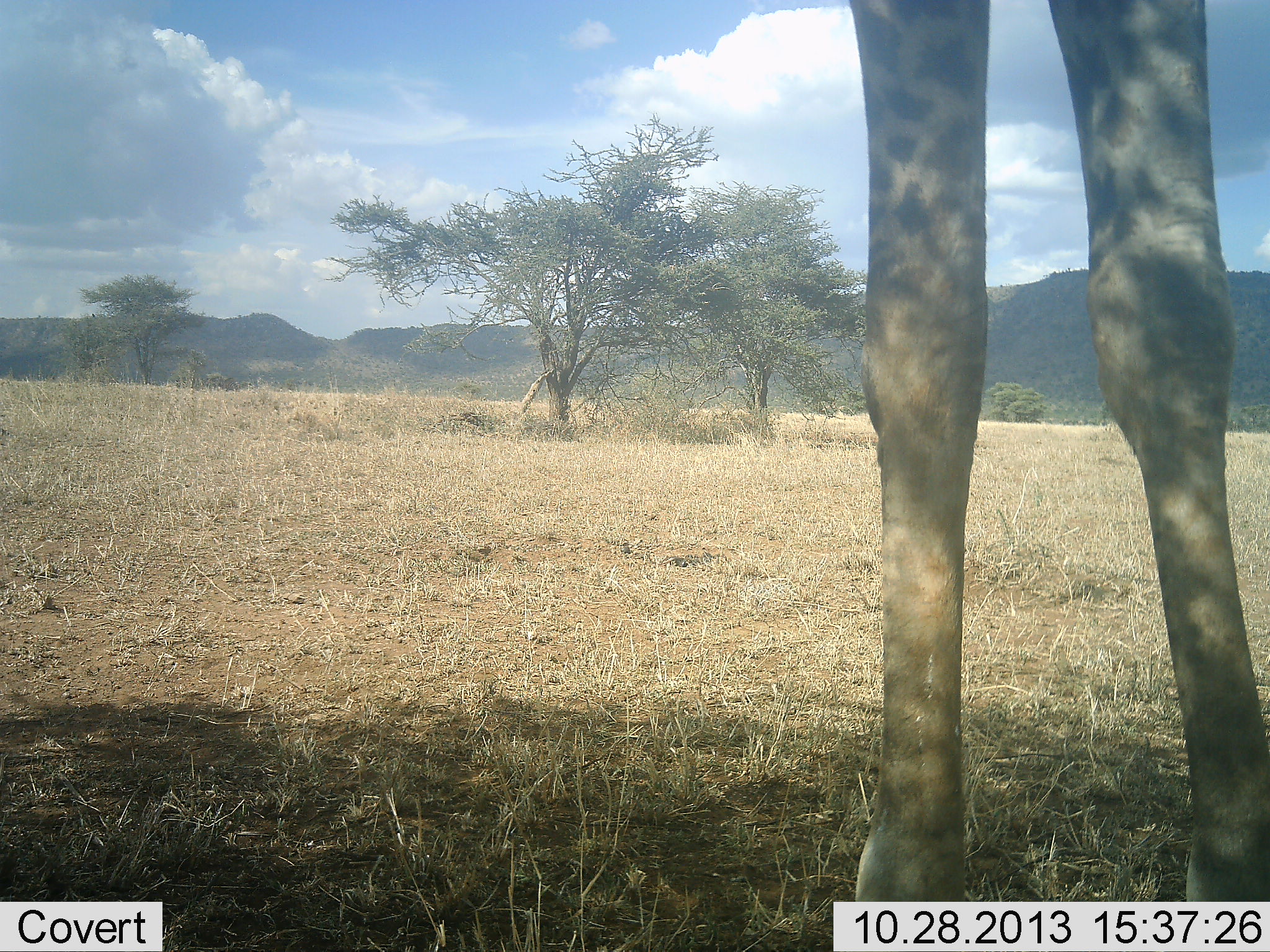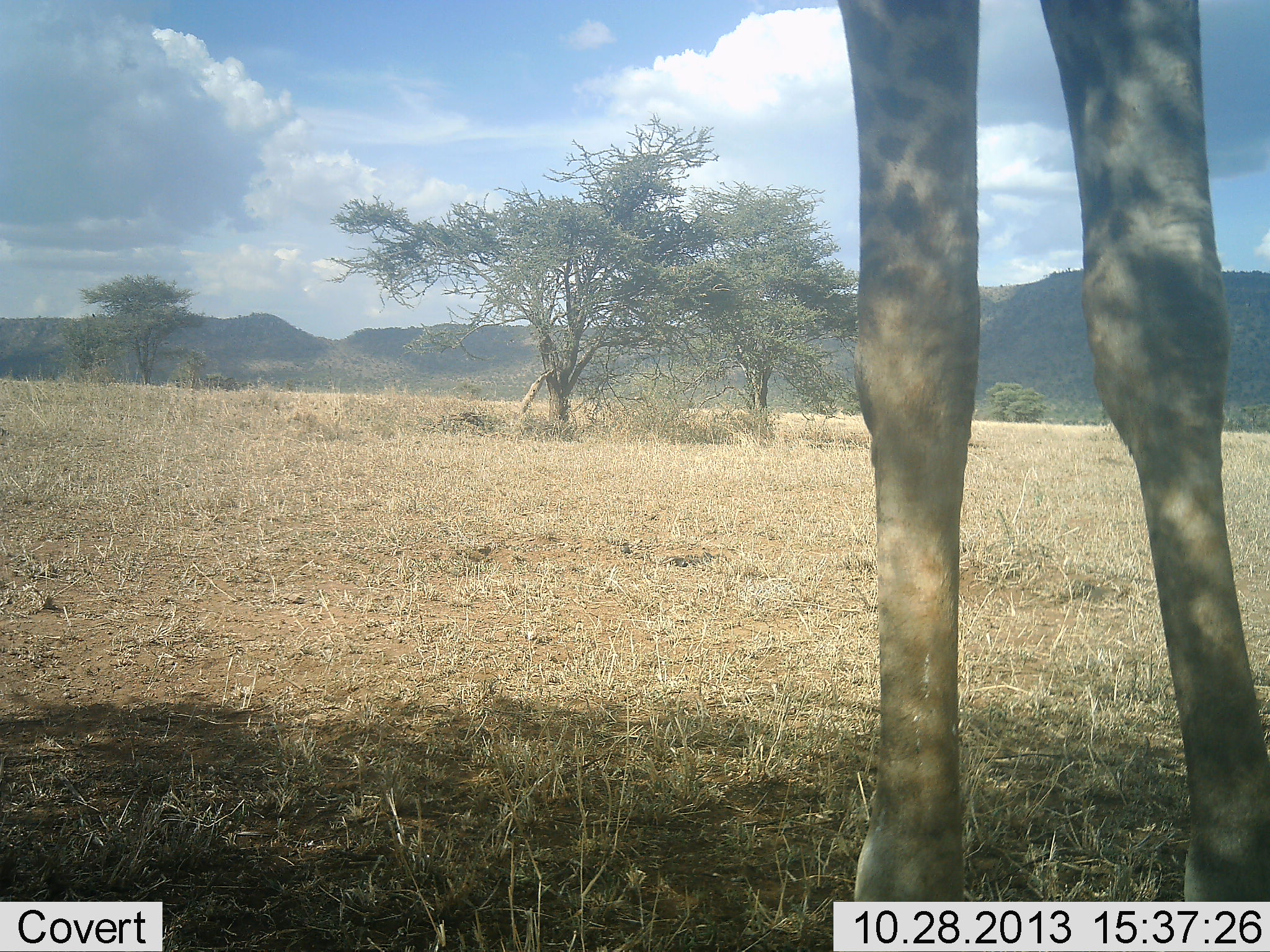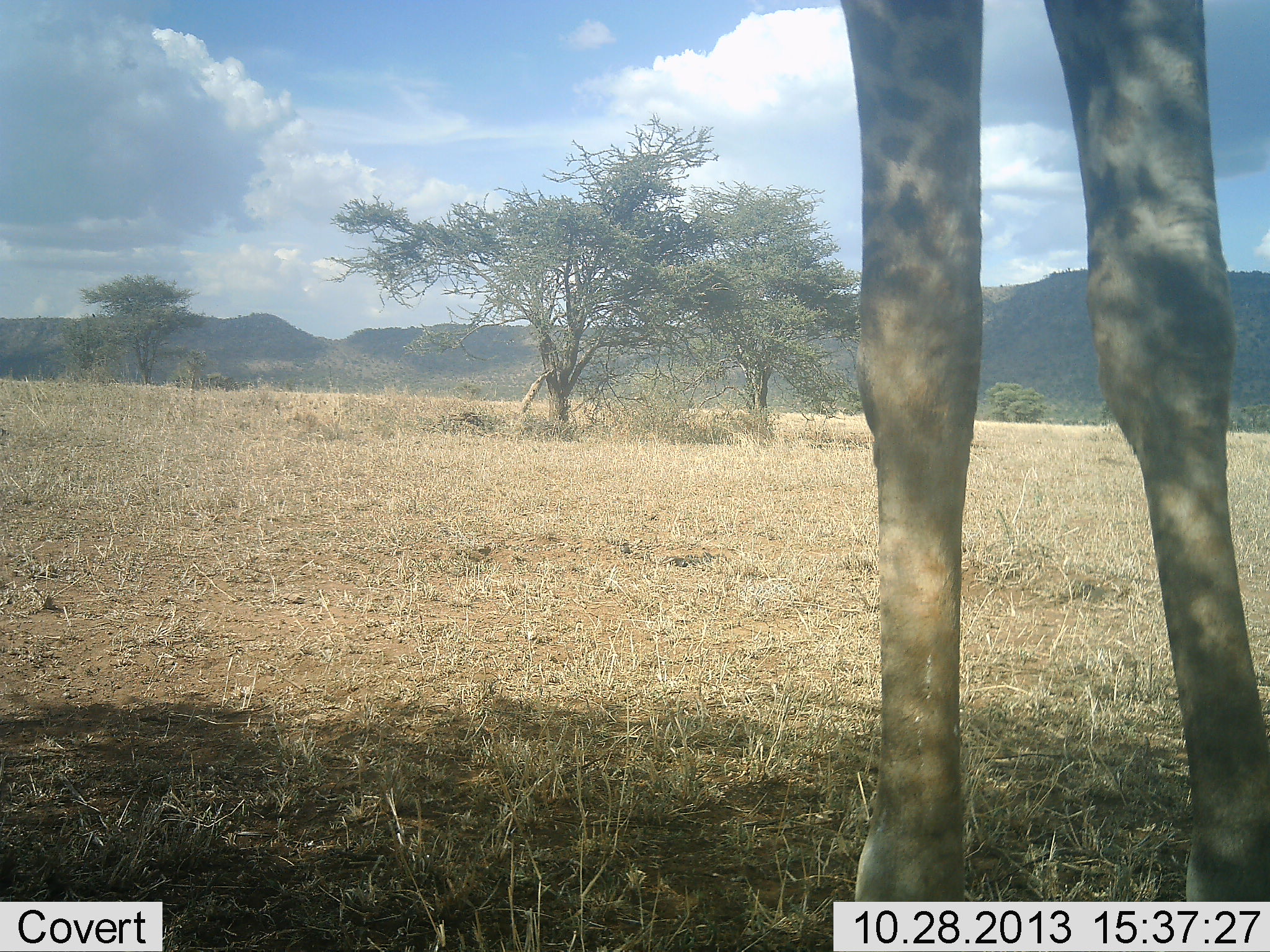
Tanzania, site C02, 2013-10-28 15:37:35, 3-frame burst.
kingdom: Animalia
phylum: Chordata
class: Mammalia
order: Artiodactyla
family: Giraffidae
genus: Giraffa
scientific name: Giraffa camelopardalis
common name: giraffe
Giraffe (Giraffa camelopardalis), count 1. Behavior (volunteer vote fractions): standing 100%, resting 0%, moving 0%, interacting 0%. Young present (vote fraction): 0%. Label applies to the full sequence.